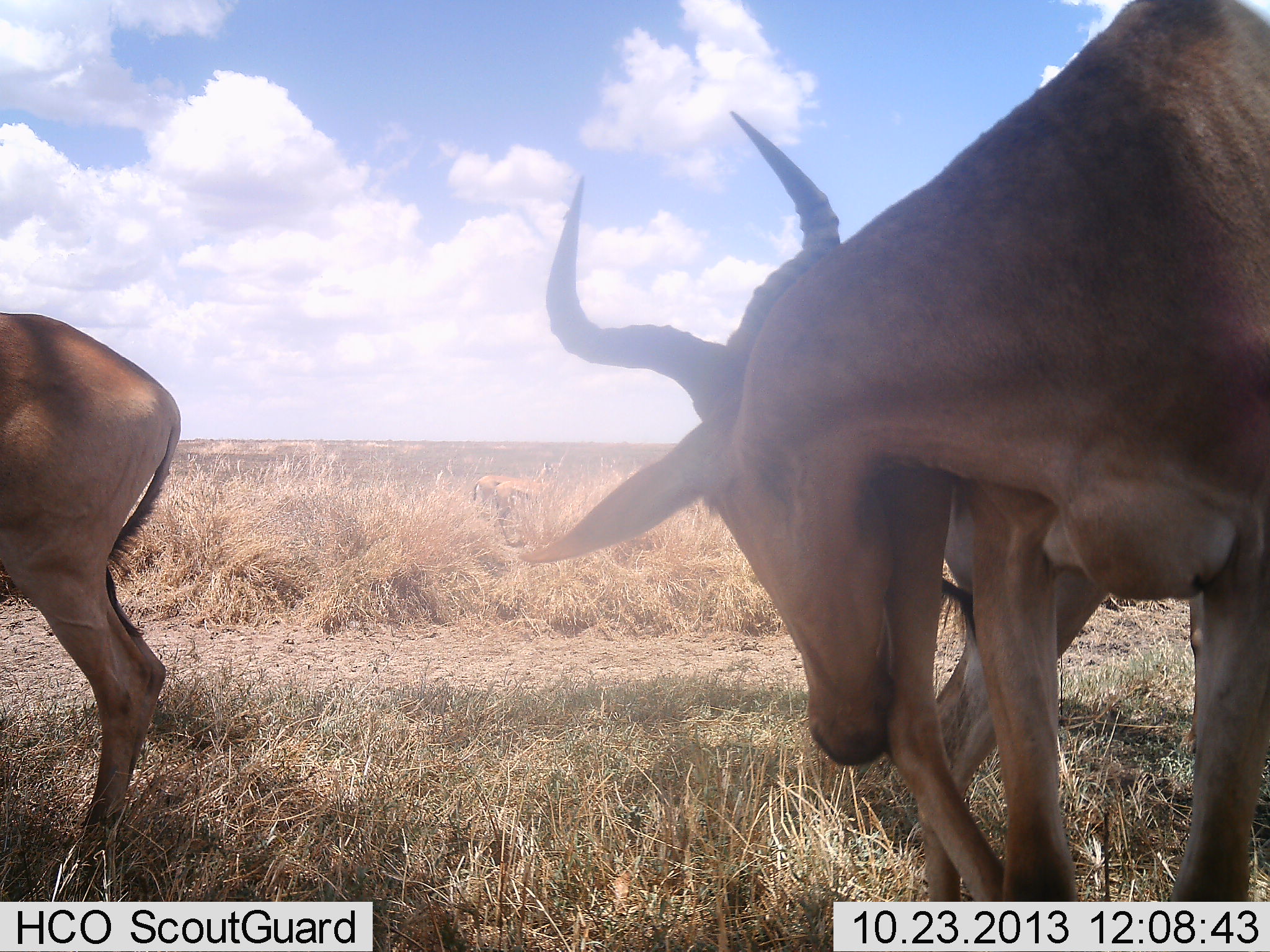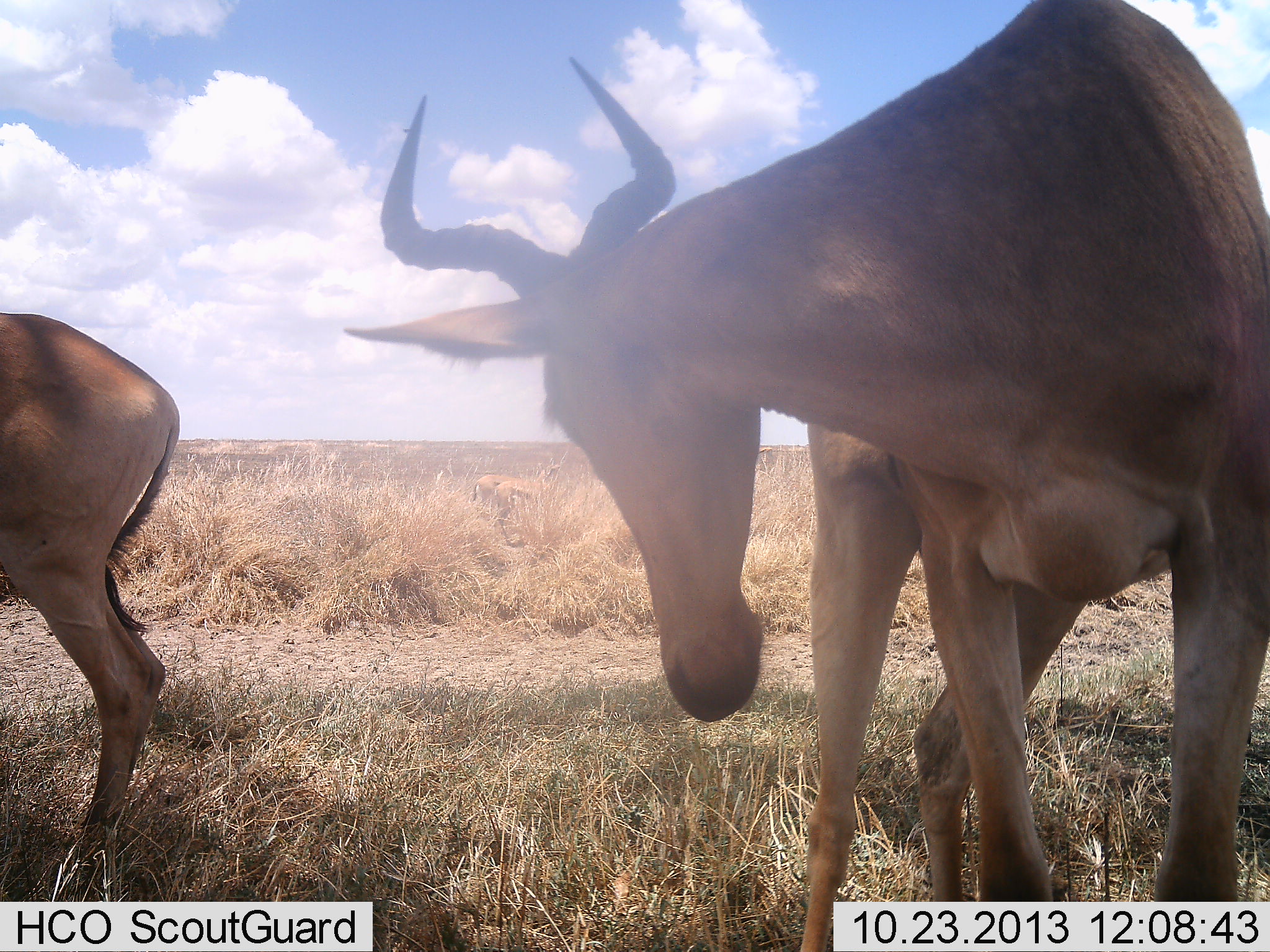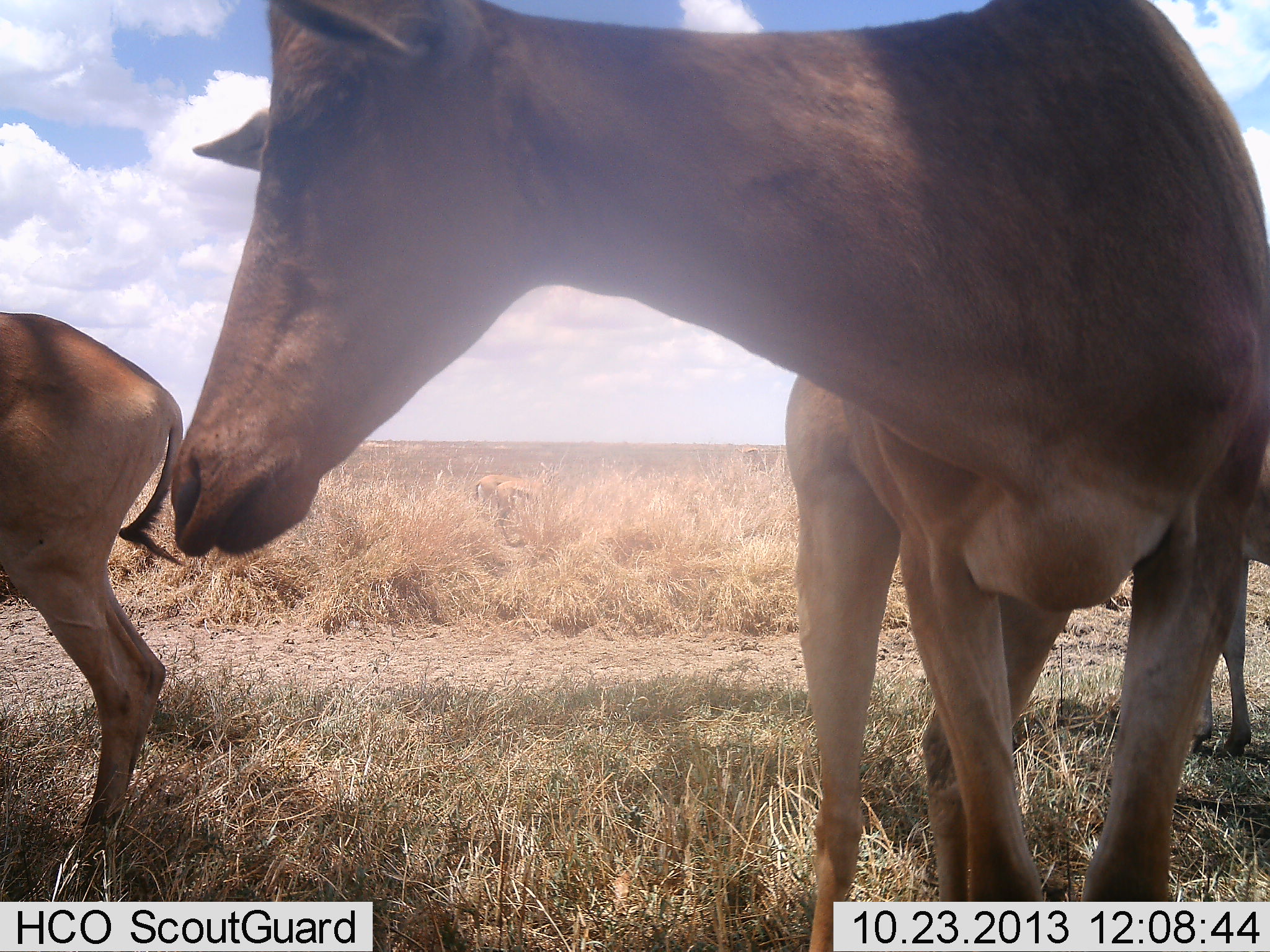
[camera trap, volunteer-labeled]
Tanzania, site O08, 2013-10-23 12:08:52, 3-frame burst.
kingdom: Animalia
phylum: Chordata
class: Mammalia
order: Artiodactyla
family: Bovidae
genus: Alcelaphus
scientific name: Alcelaphus buselaphus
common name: hartebeest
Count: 2.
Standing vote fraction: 95%.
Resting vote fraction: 5%.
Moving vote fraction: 5%.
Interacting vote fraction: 0%.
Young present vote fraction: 0%.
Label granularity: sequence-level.